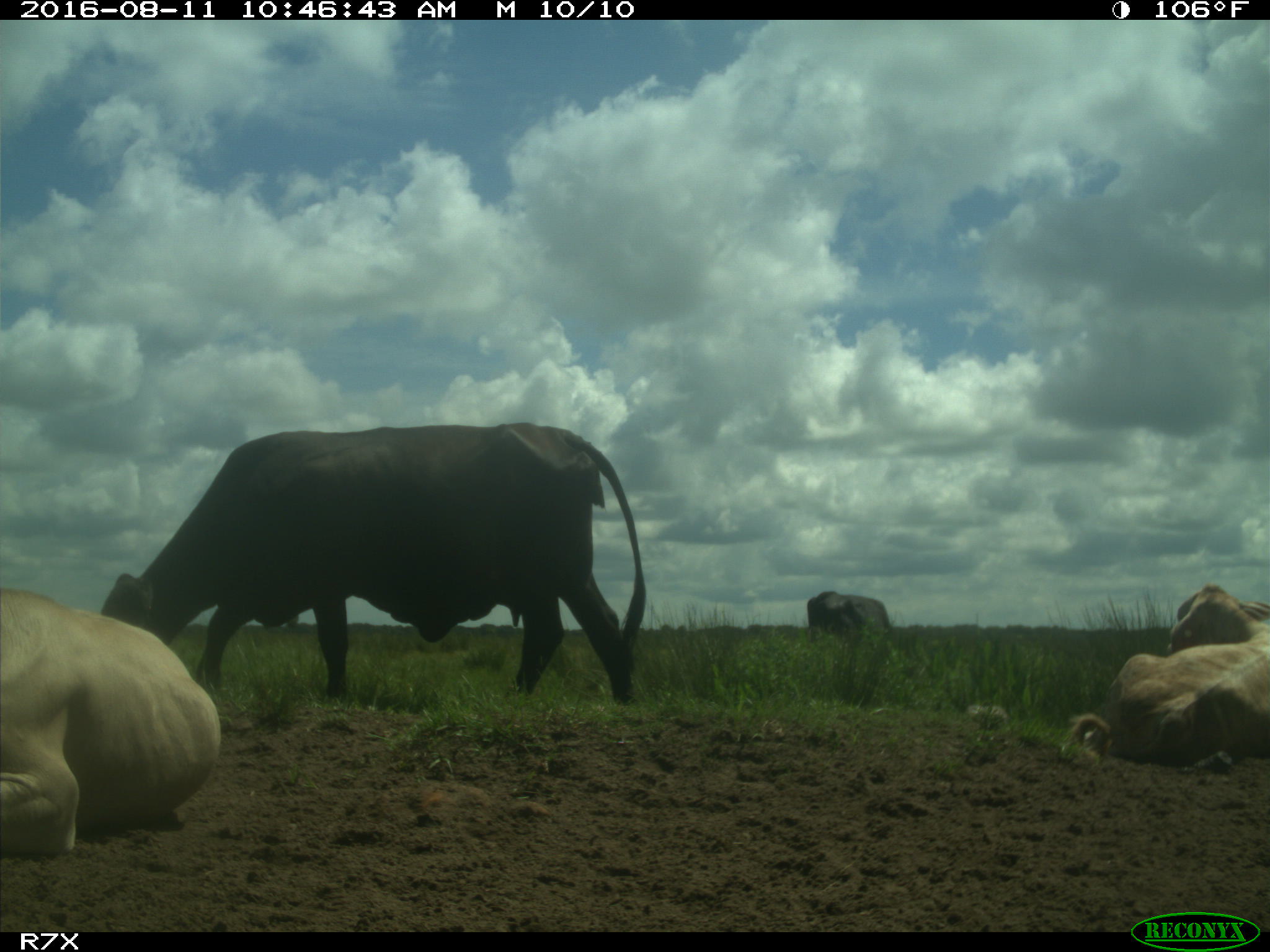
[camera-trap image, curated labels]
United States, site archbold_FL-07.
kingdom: Animalia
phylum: Chordata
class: Mammalia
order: Artiodactyla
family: Bovidae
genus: Bos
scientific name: Bos taurus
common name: domestic cow